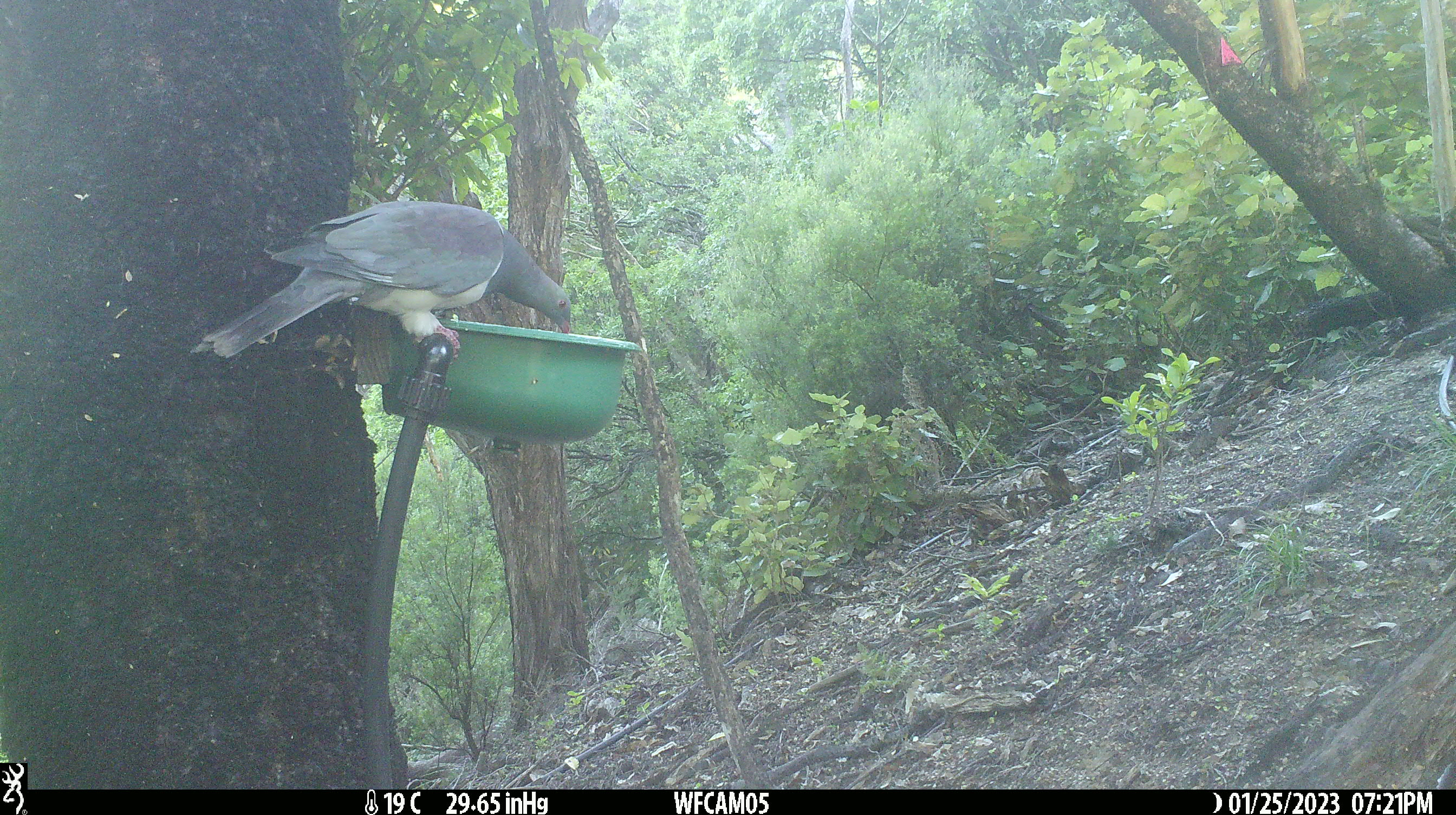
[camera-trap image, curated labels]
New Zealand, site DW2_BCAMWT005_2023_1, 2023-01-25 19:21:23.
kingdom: Animalia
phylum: Chordata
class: Aves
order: Columbiformes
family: Columbidae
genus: Hemiphaga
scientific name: Hemiphaga novaeseelandiae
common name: new zealand pigeon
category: kereru